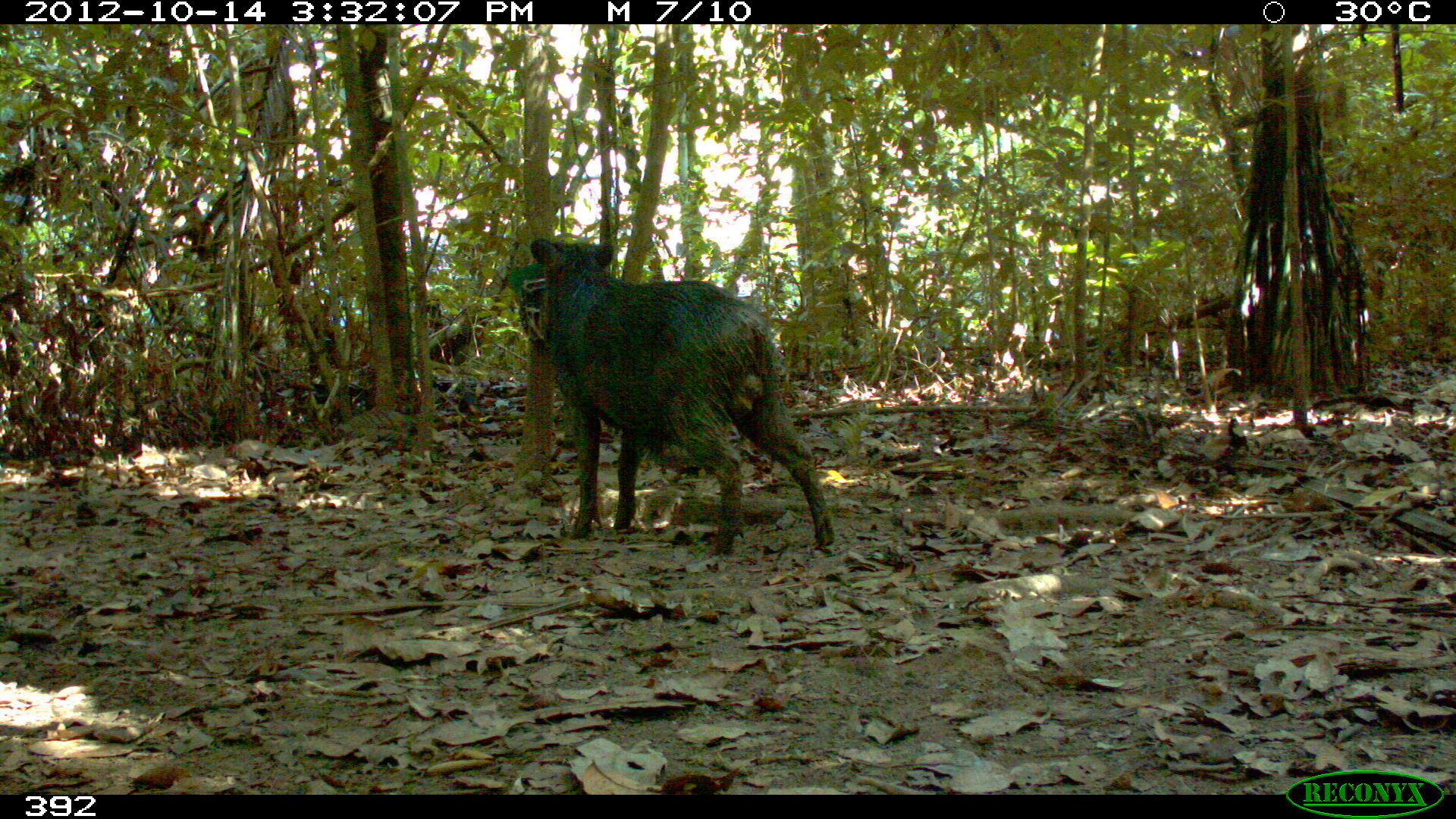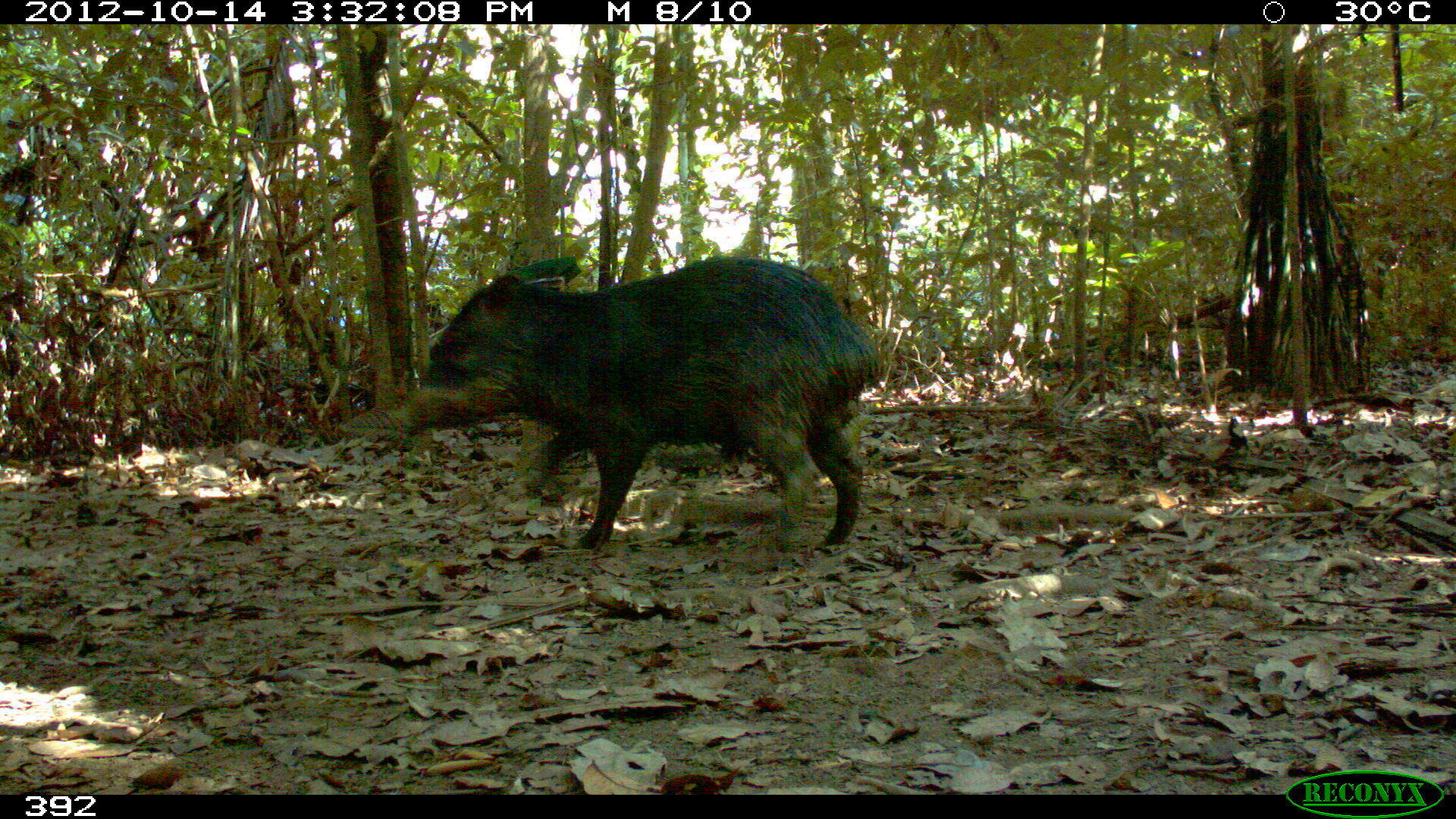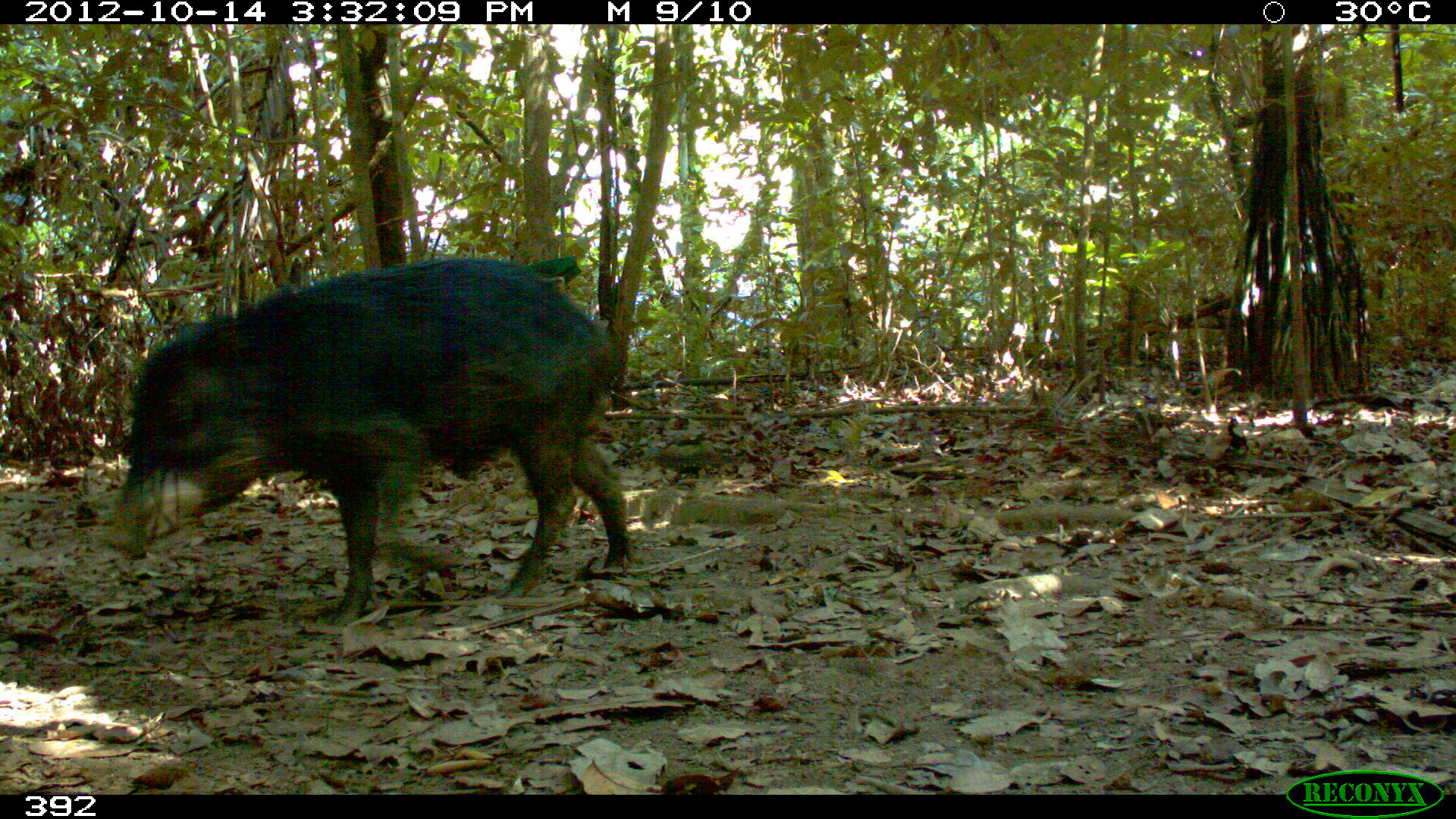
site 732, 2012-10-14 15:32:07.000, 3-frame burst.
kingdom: Animalia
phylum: Chordata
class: Mammalia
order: Artiodactyla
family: Tayassuidae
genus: Tayassu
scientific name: Tayassu pecari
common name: white-lipped peccary